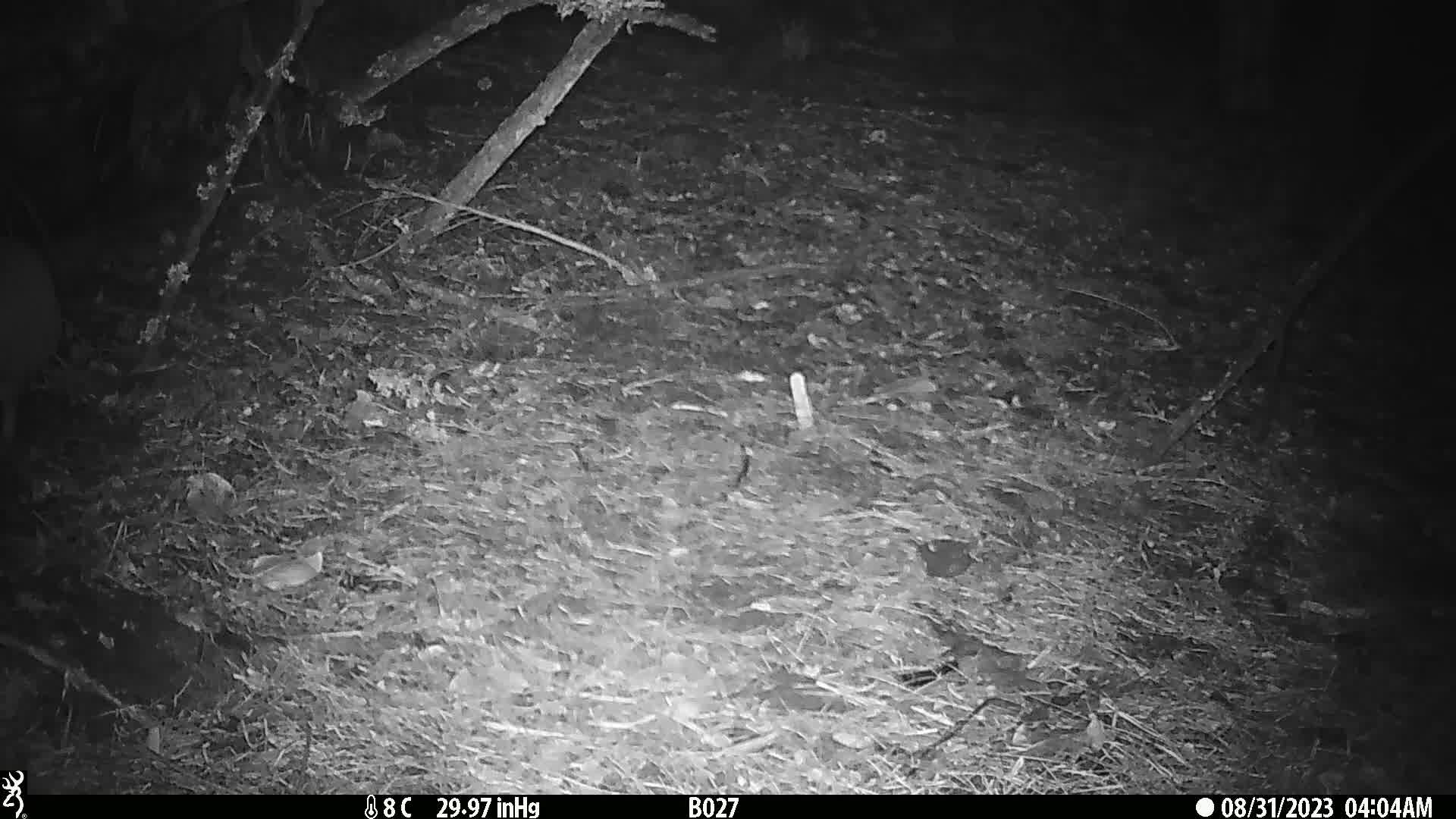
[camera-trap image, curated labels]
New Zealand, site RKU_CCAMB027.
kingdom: Animalia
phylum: Chordata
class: Aves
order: Apterygiformes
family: Apterygidae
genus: Apteryx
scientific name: Apteryx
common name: kiwi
Kiwi (Apteryx).